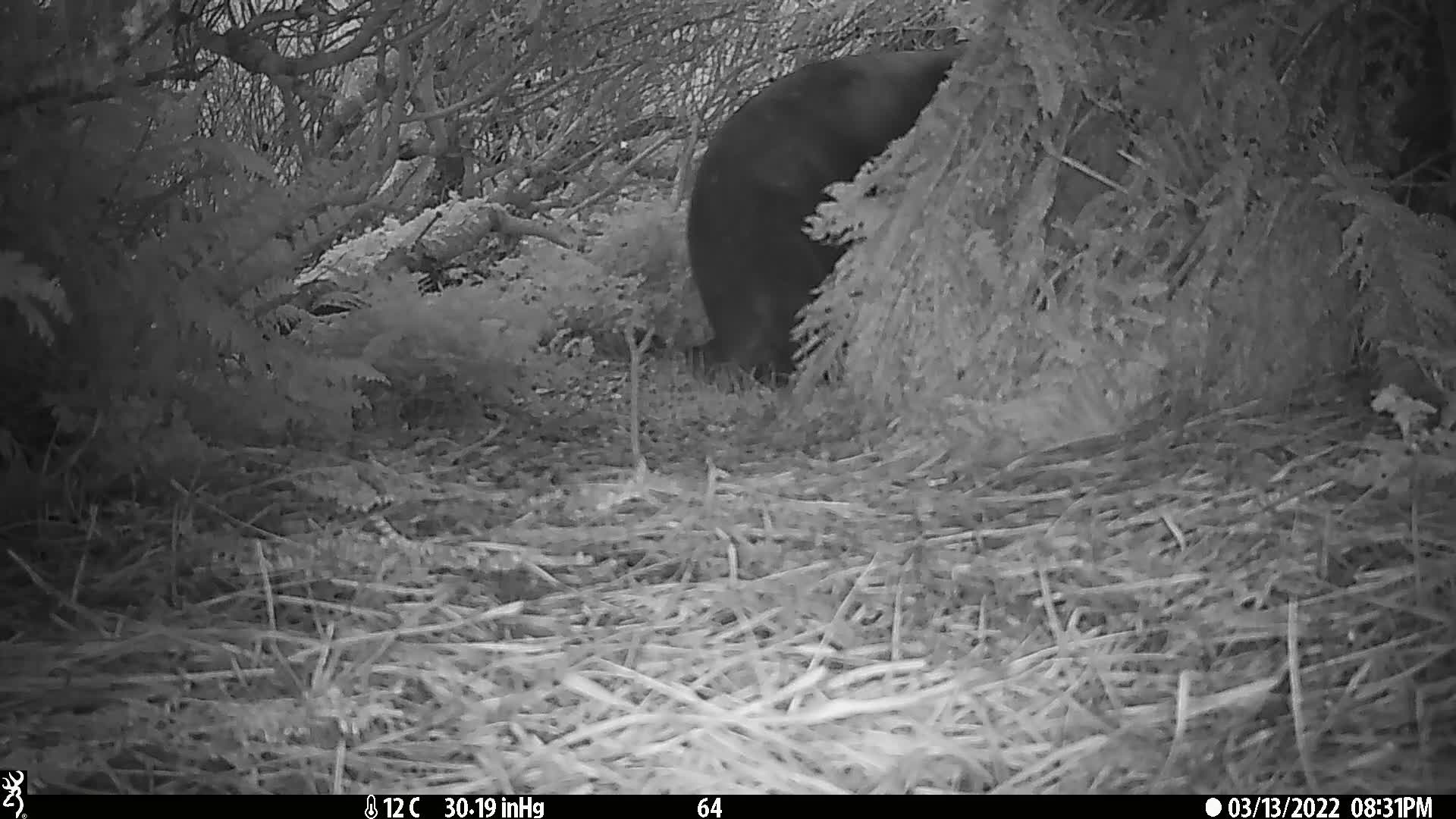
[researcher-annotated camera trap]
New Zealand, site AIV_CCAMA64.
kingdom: Animalia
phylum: Chordata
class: Mammalia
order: Carnivora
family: Otariidae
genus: Phocarctos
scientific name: Phocarctos hookeri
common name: new zealand sea lion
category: sealion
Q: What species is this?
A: Sealion (new zealand sea lion) (Phocarctos hookeri).